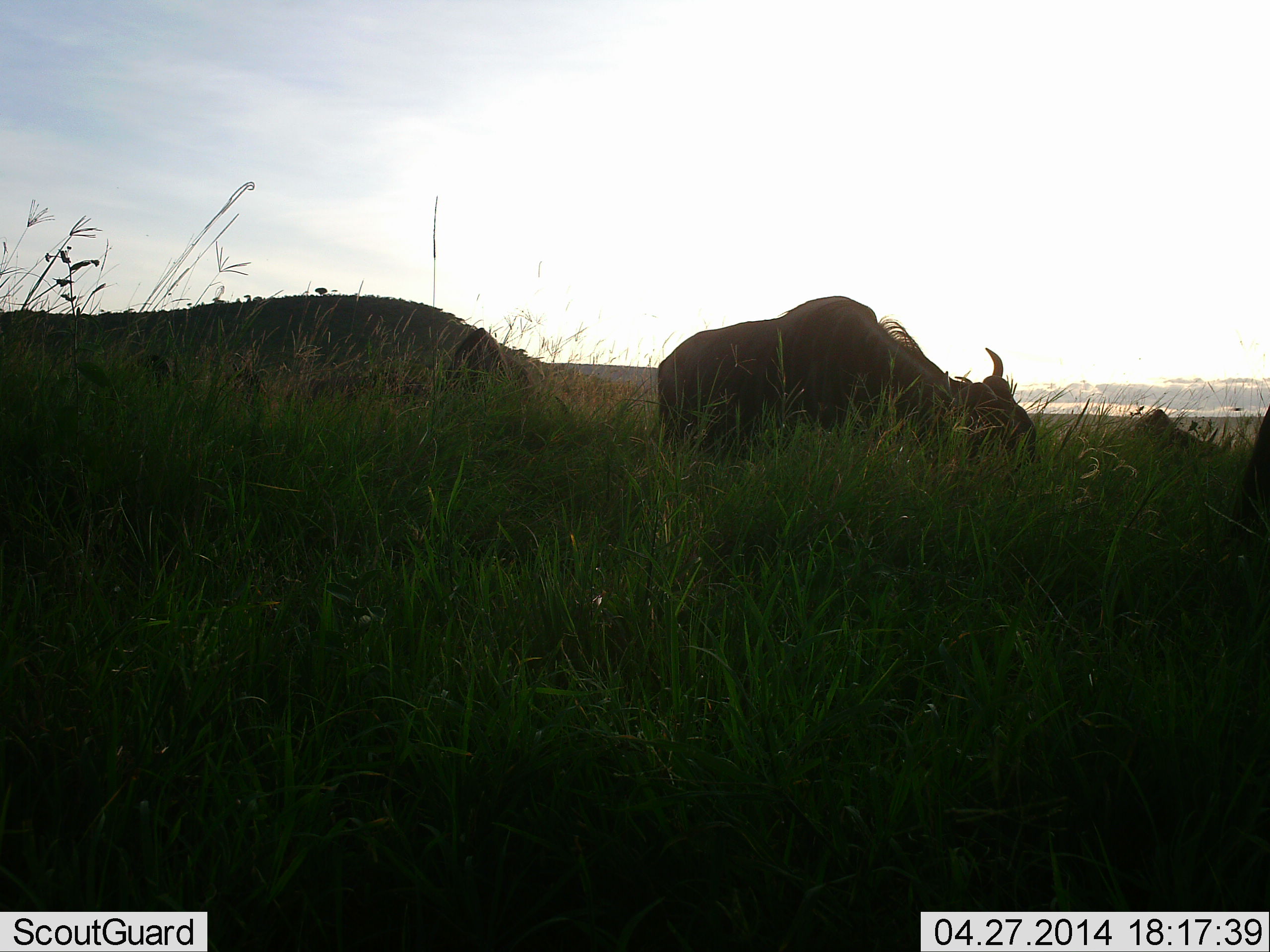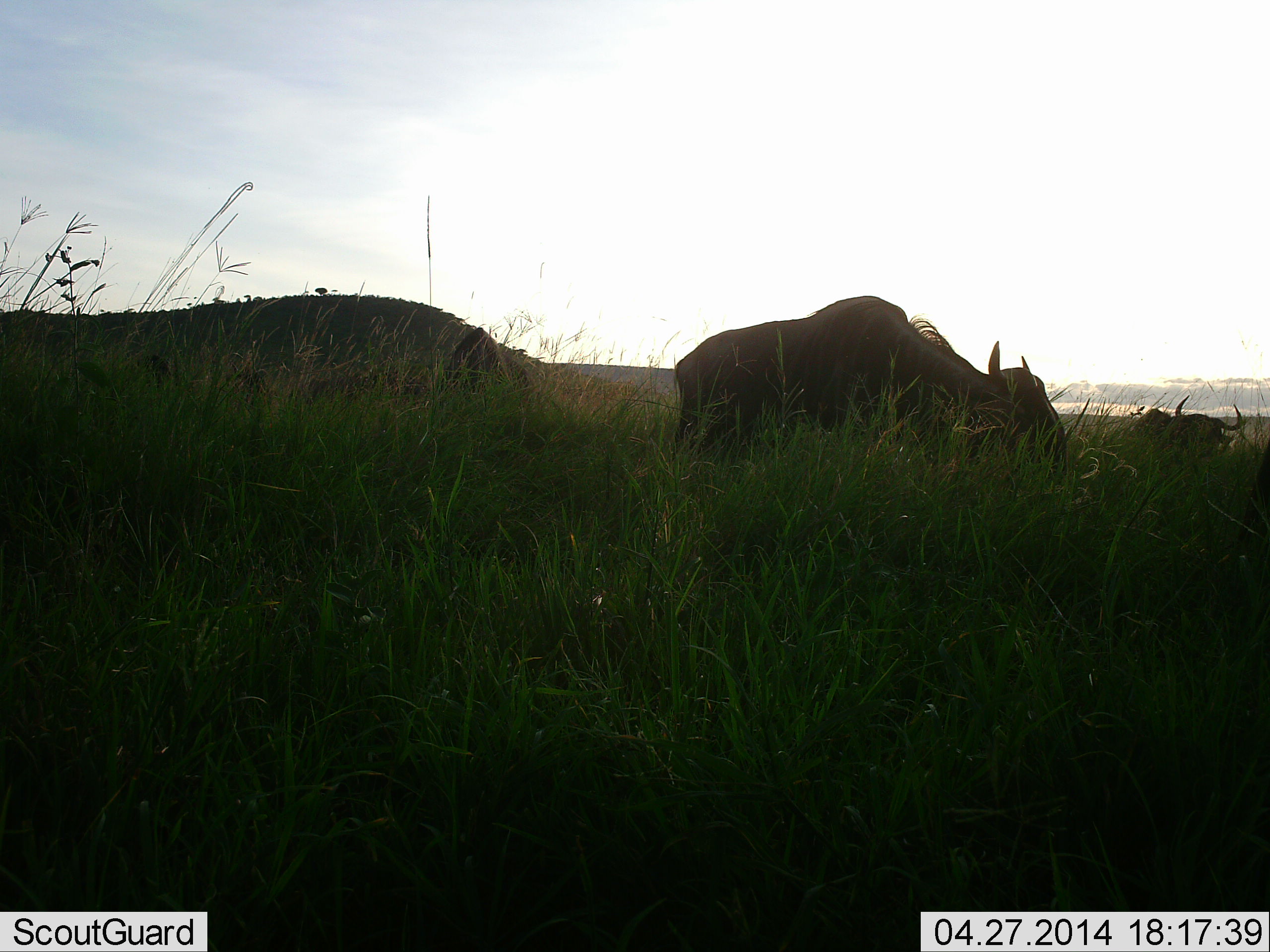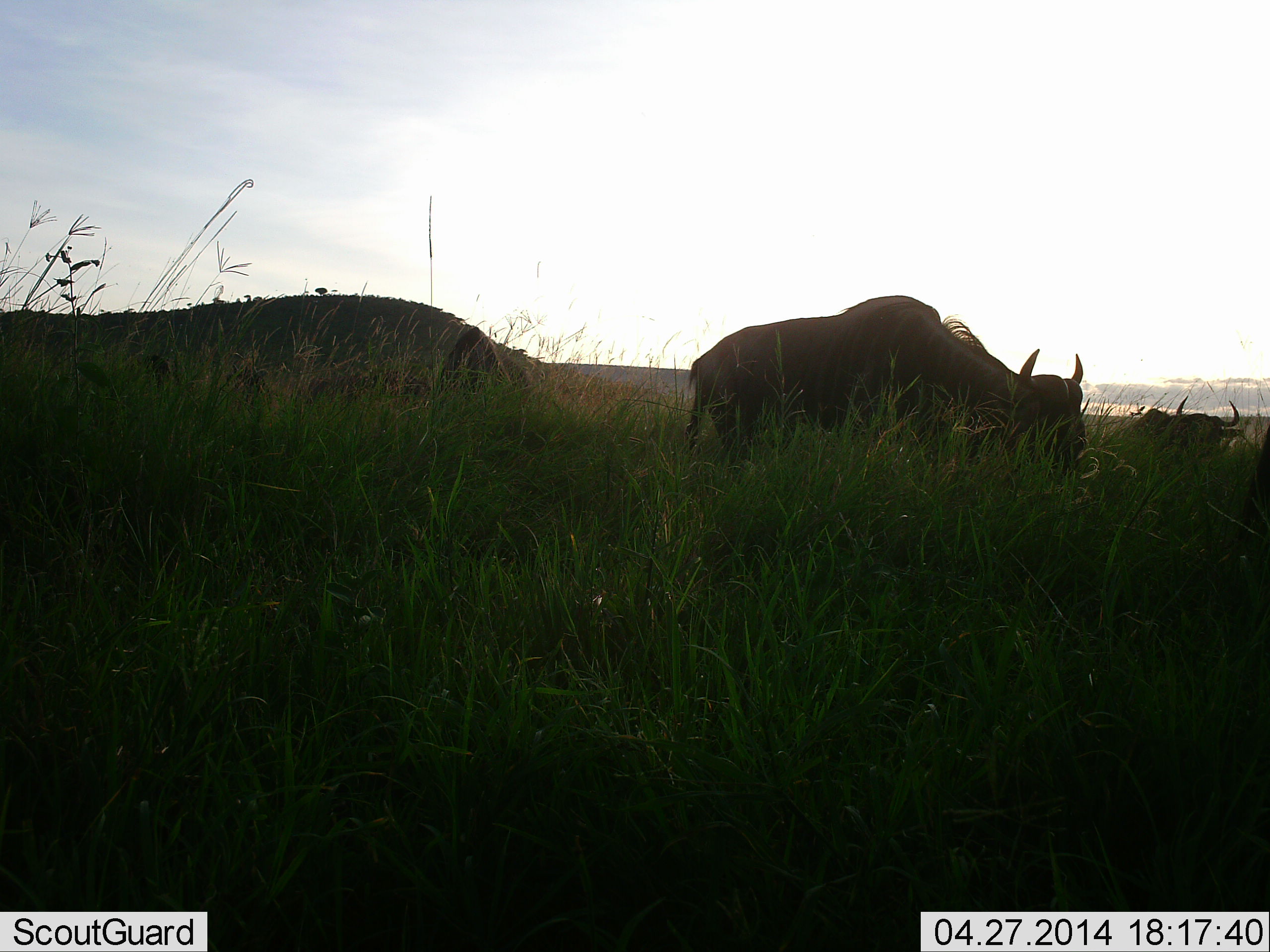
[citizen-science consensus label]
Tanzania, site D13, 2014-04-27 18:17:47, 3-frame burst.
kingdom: Animalia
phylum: Chordata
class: Mammalia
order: Artiodactyla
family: Bovidae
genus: Connochaetes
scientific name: Connochaetes taurinus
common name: blue wildebeest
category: wildebeest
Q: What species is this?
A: Wildebeest (blue wildebeest) (Connochaetes taurinus).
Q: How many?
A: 2.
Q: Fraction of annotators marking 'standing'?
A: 0%.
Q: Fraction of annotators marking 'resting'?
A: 9%.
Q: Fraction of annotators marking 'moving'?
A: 18%.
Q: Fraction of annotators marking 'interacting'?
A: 0%.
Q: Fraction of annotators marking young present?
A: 0%.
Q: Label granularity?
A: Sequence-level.